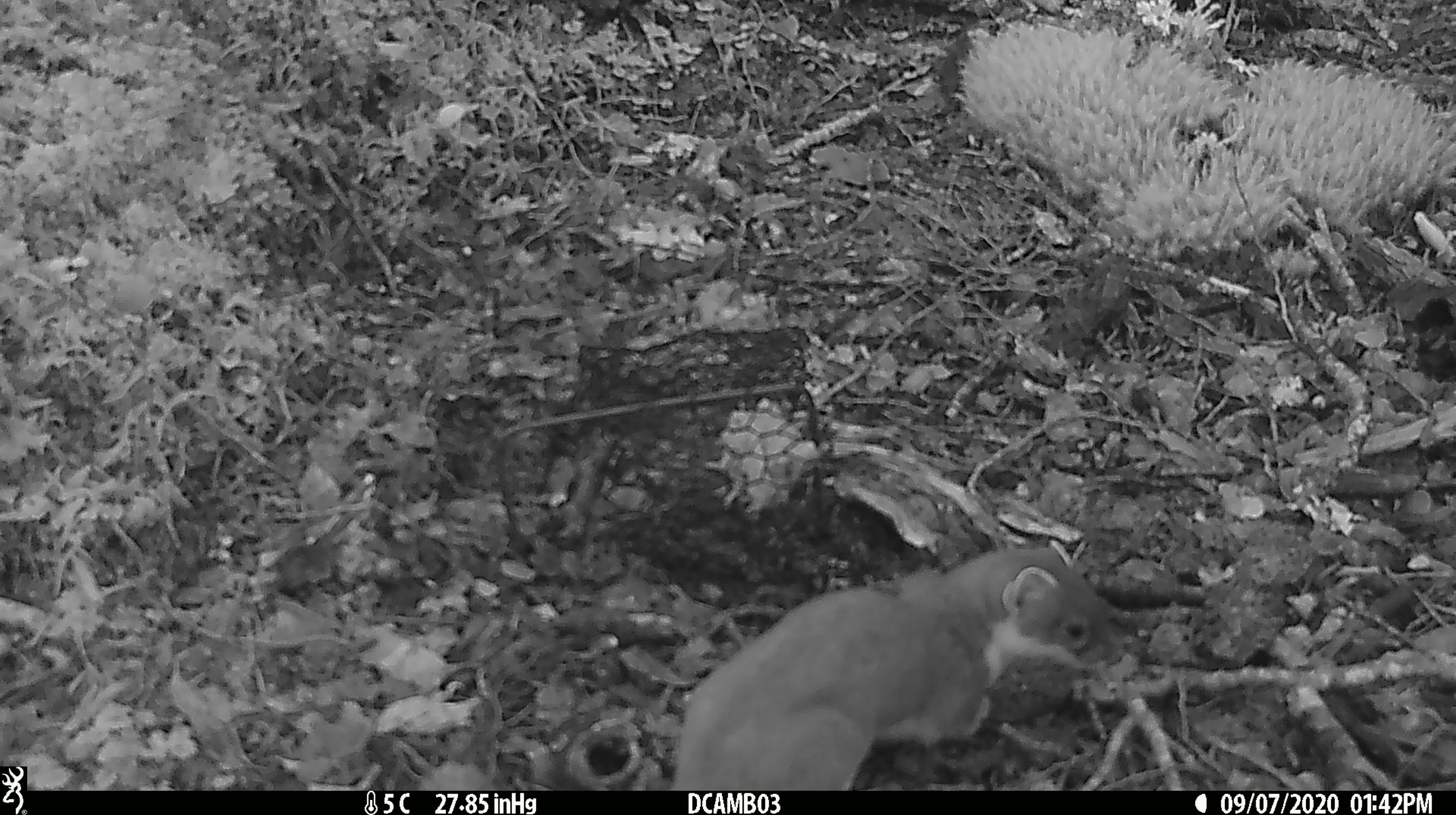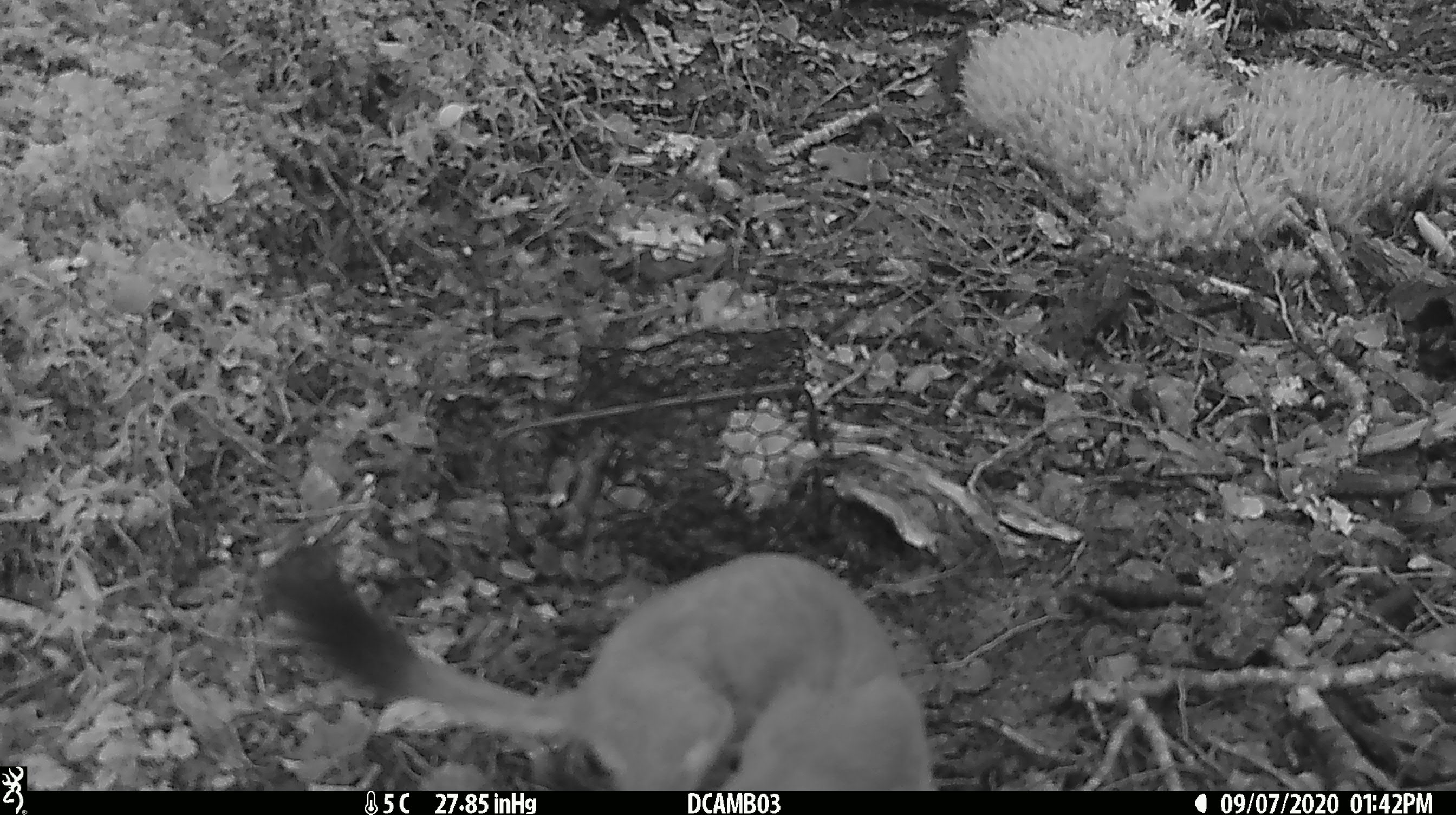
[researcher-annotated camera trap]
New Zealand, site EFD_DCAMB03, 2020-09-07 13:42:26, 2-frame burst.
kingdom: Animalia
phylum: Chordata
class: Mammalia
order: Carnivora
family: Mustelidae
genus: Mustela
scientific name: Mustela erminea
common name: stoat